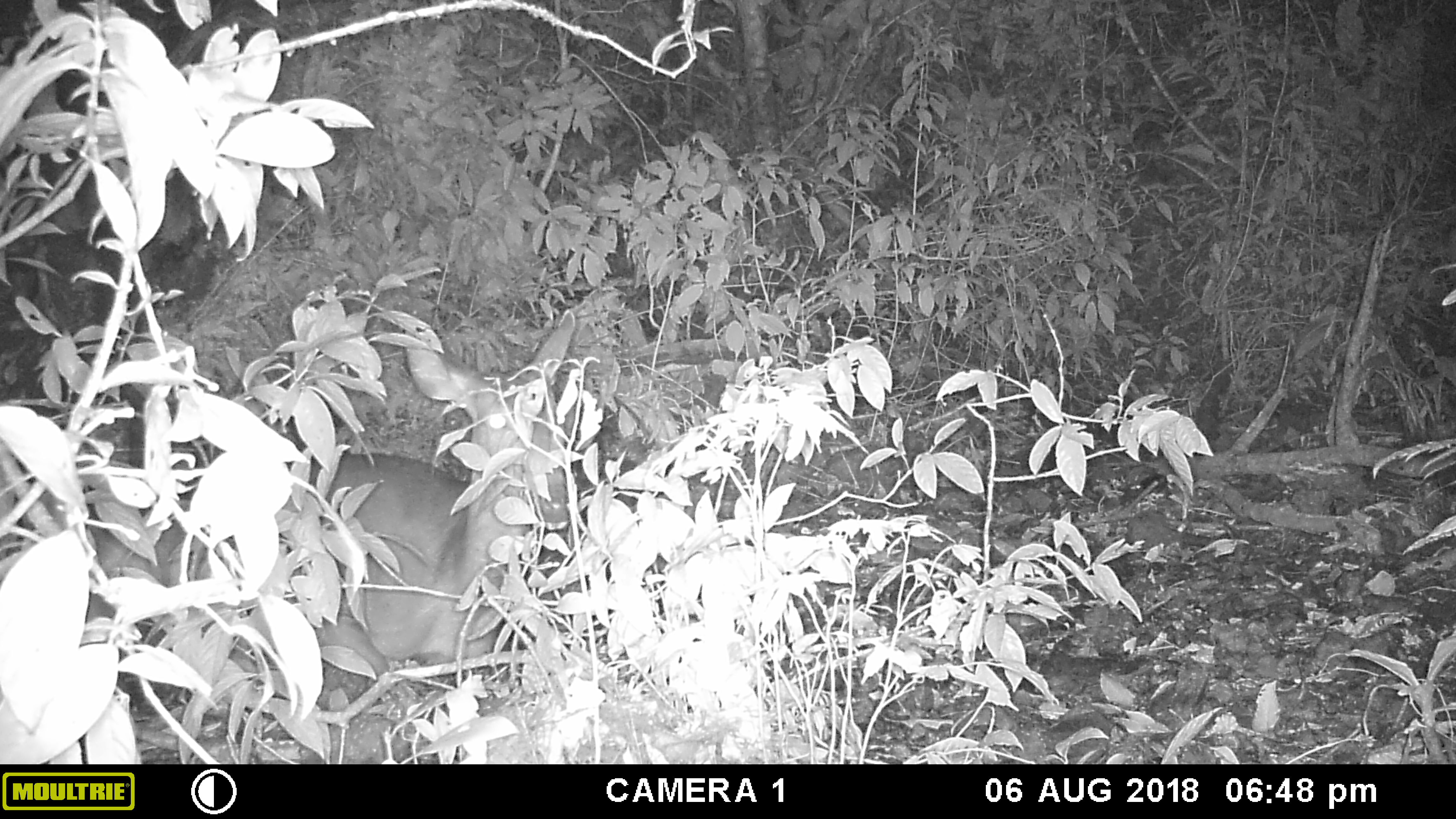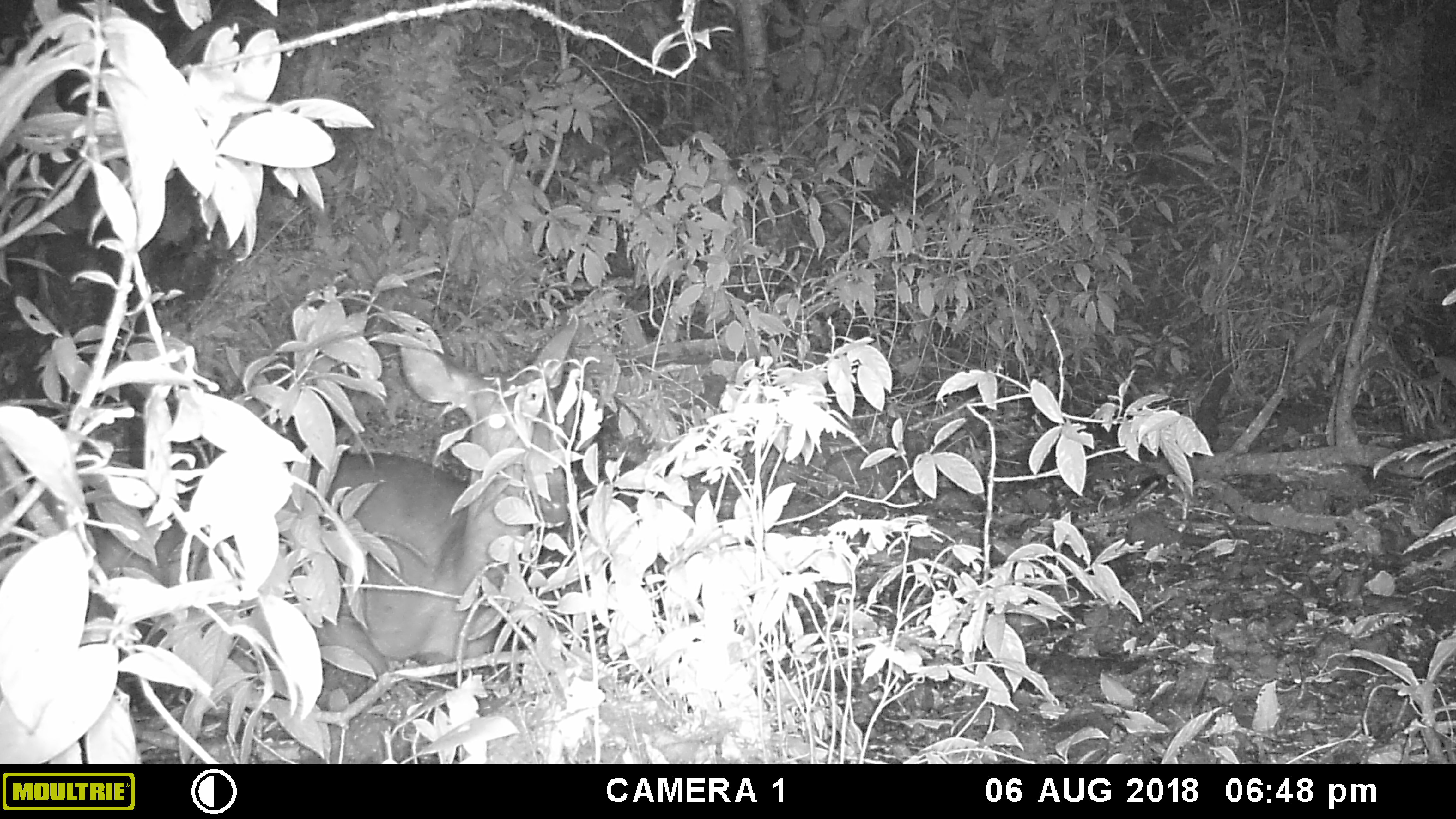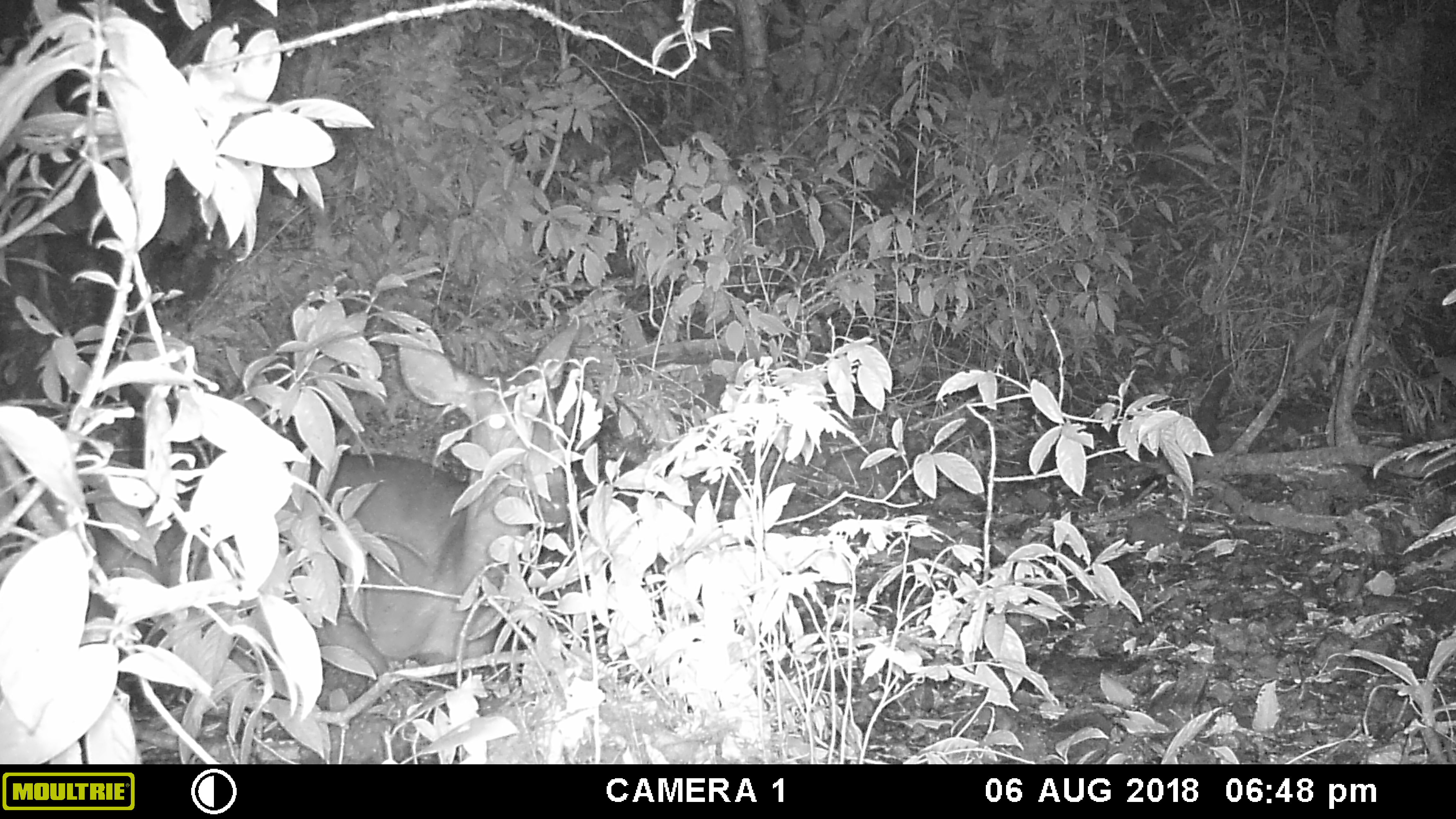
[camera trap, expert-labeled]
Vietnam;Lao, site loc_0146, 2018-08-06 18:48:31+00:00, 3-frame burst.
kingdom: Animalia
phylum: Chordata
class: Mammalia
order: Artiodactyla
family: Cervidae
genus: Rusa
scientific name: Rusa unicolor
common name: sambar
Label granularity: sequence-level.